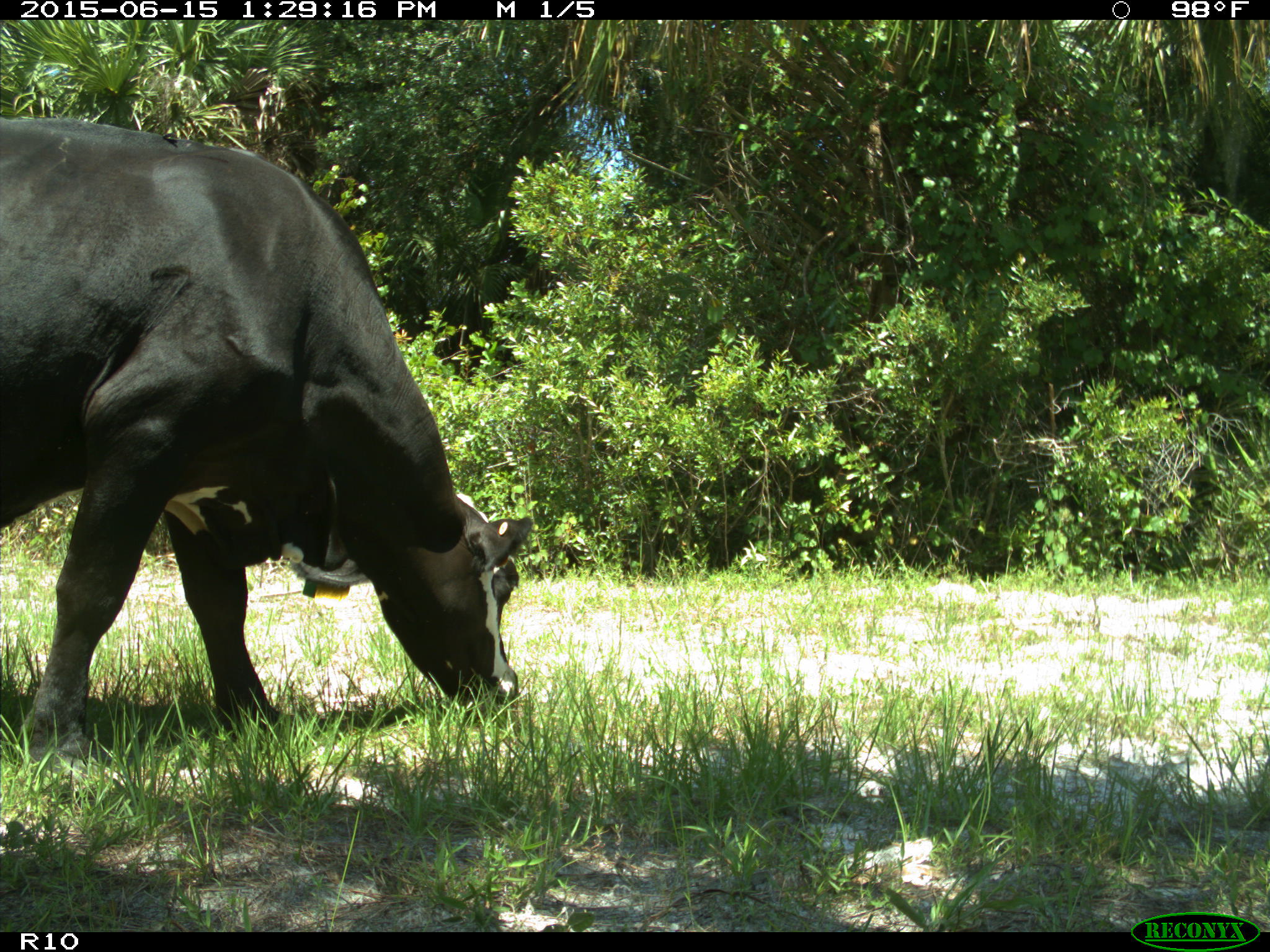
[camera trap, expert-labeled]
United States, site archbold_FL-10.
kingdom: Animalia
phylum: Chordata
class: Mammalia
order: Artiodactyla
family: Bovidae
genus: Bos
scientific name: Bos taurus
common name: domestic cow